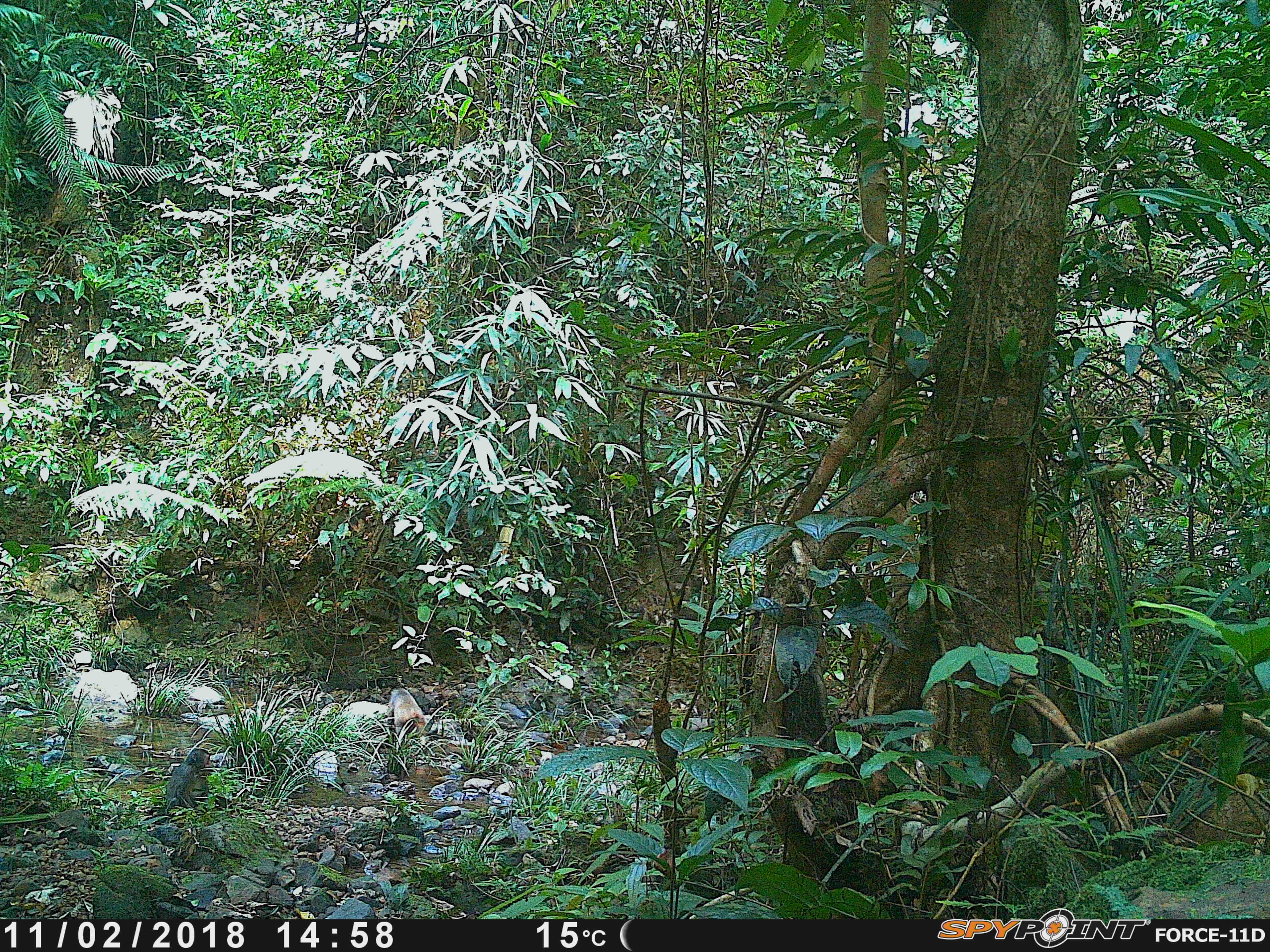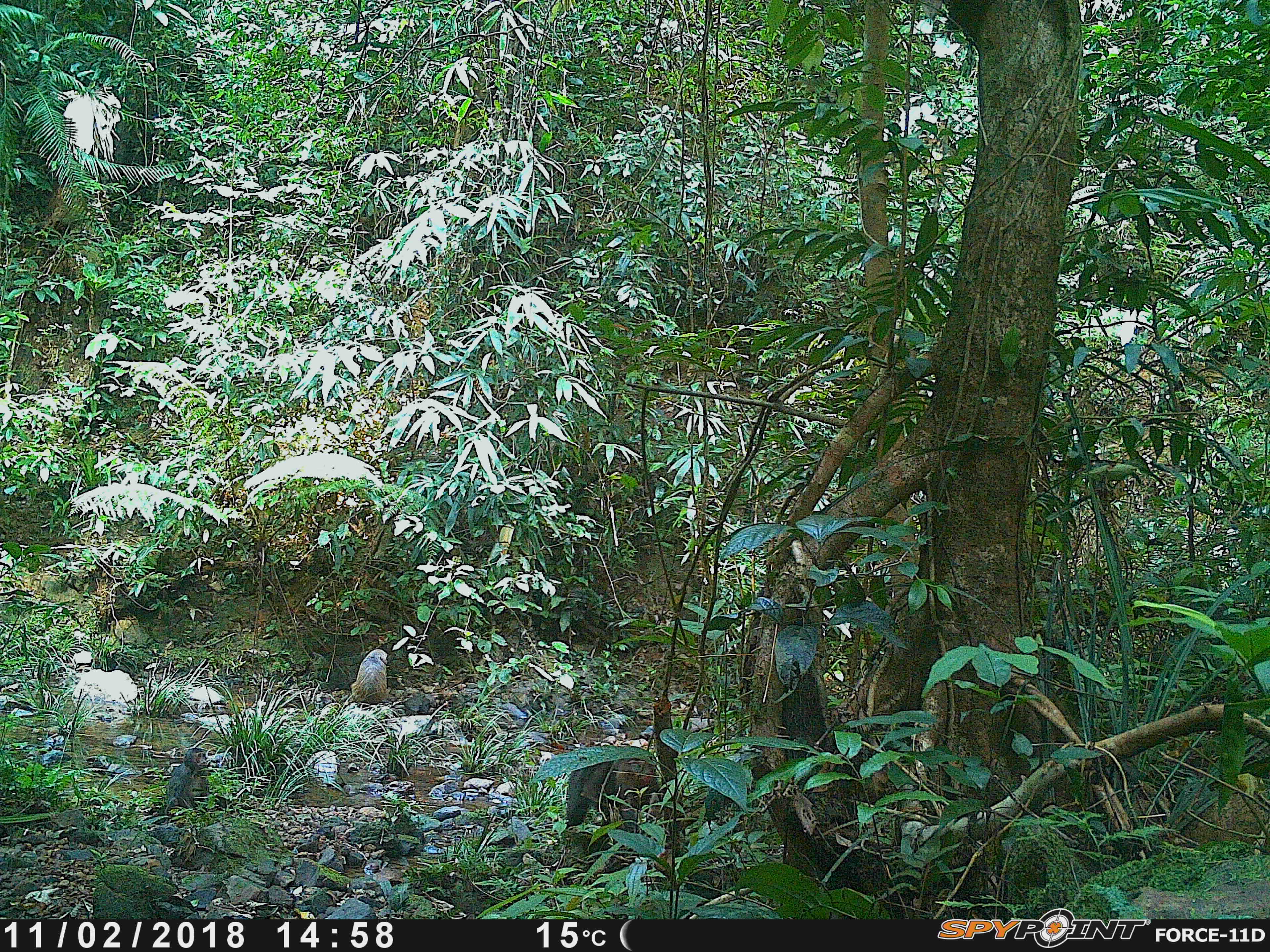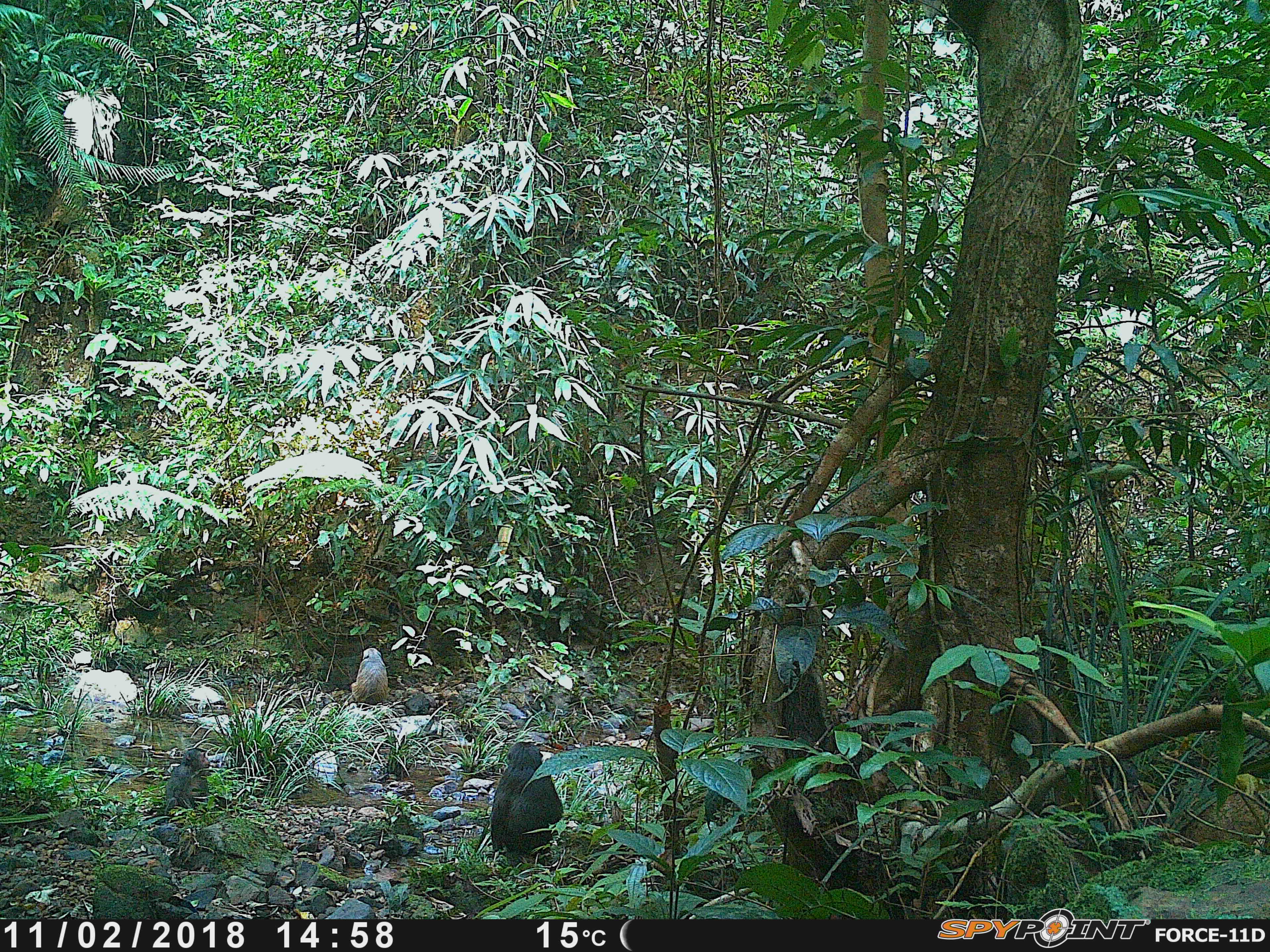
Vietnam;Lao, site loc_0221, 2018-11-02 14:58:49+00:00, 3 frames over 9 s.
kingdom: Animalia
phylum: Chordata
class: Mammalia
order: Primates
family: Cercopithecidae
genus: Macaca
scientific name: Macaca arctoides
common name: stump-tailed macaque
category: stump tailed macaque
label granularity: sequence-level